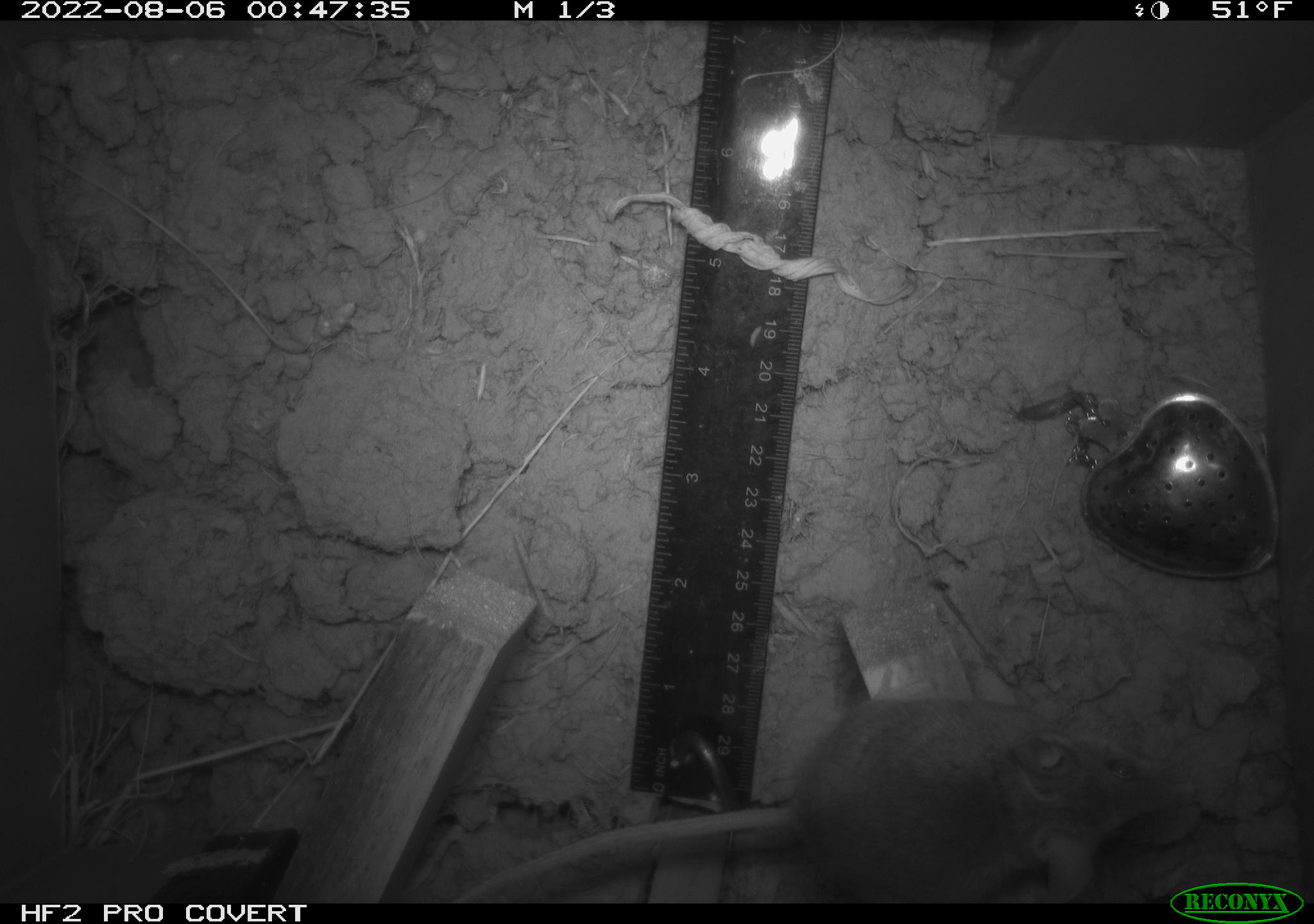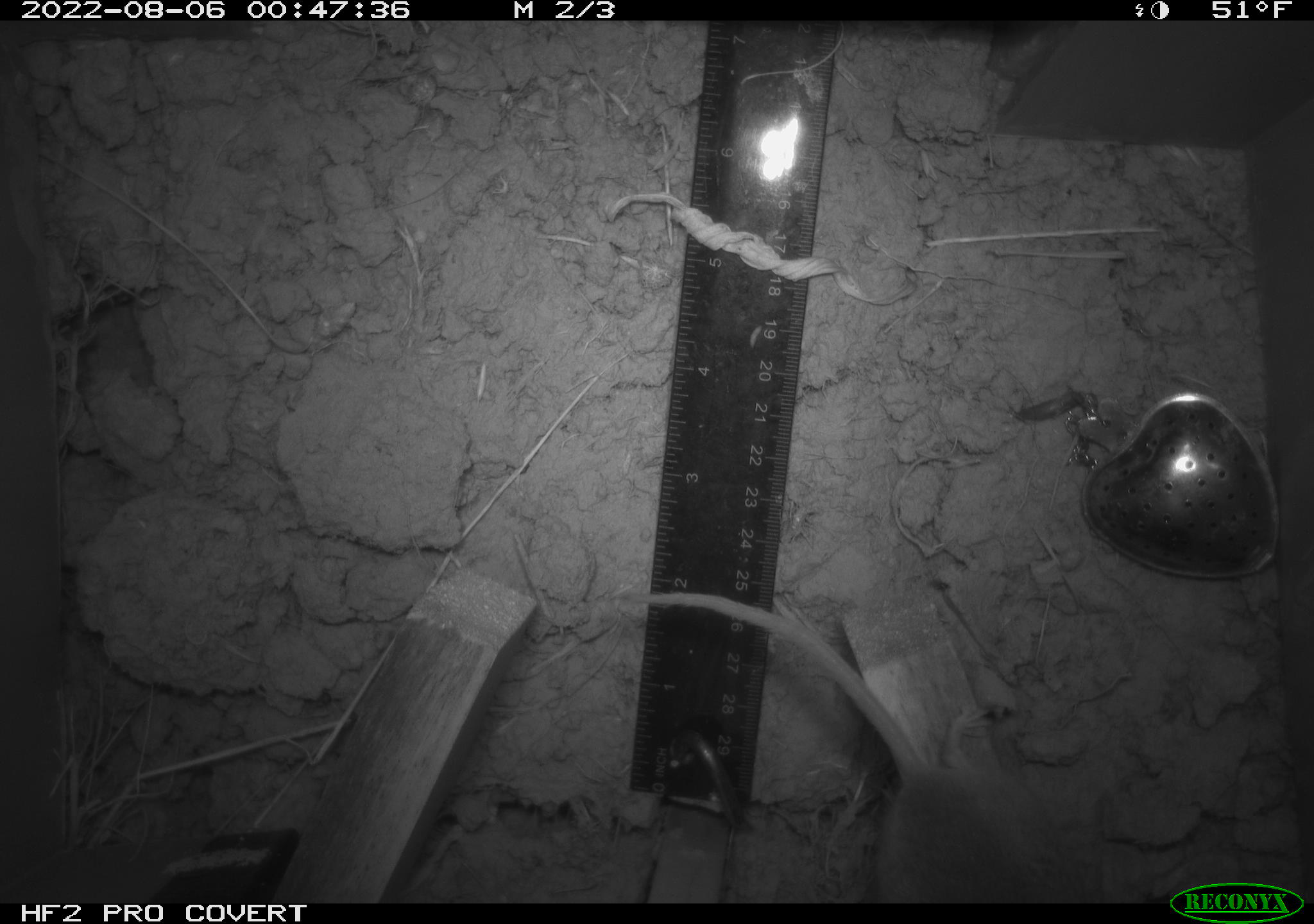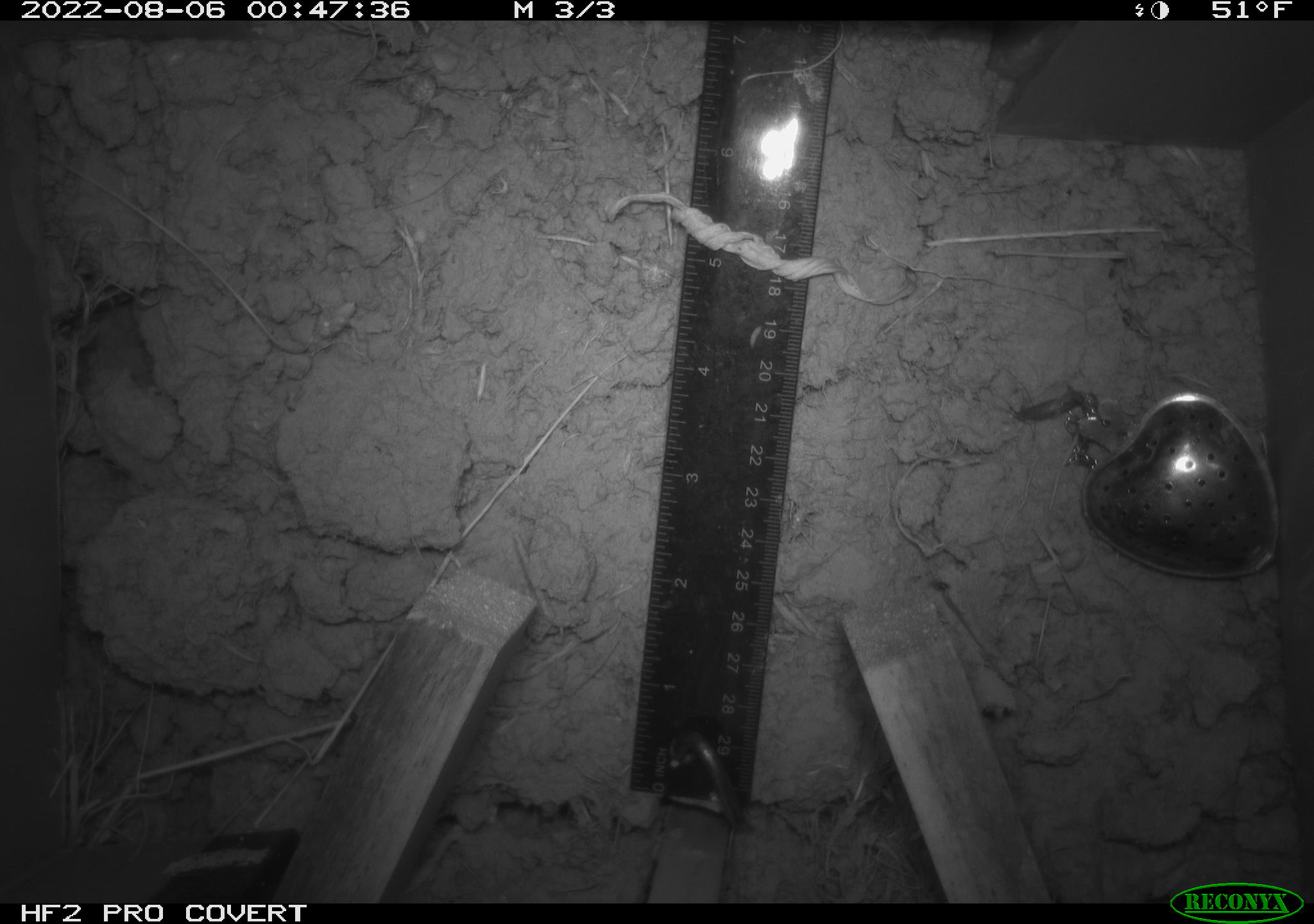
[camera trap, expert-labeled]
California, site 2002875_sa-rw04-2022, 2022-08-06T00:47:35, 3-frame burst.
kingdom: Animalia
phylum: Chordata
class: Mammalia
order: Rodentia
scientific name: Rodentia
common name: mouse species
Mouse species (Rodentia).